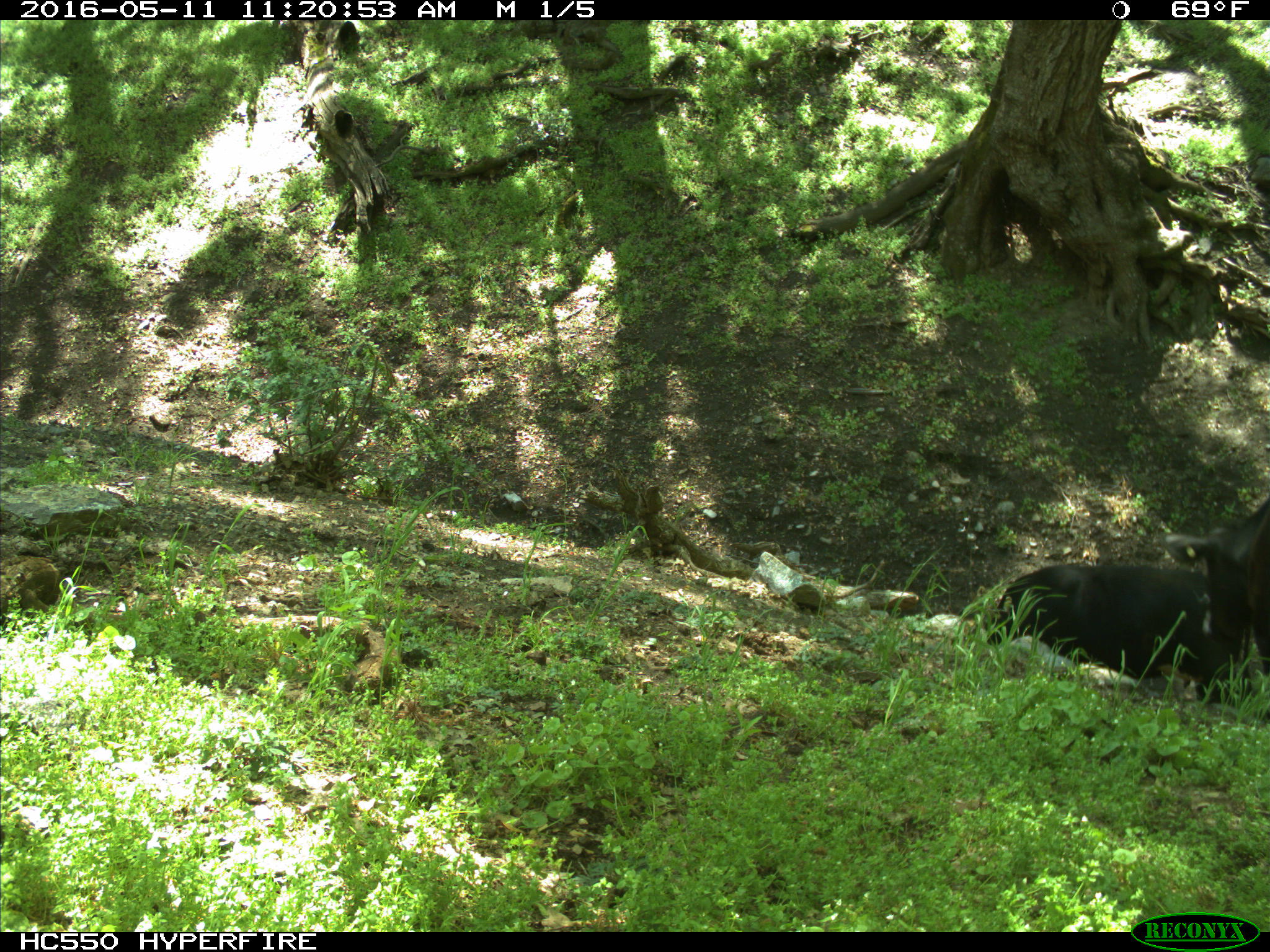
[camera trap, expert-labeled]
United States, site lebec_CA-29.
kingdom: Animalia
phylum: Chordata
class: Mammalia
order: Artiodactyla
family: Bovidae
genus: Bos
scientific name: Bos taurus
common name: domestic cow